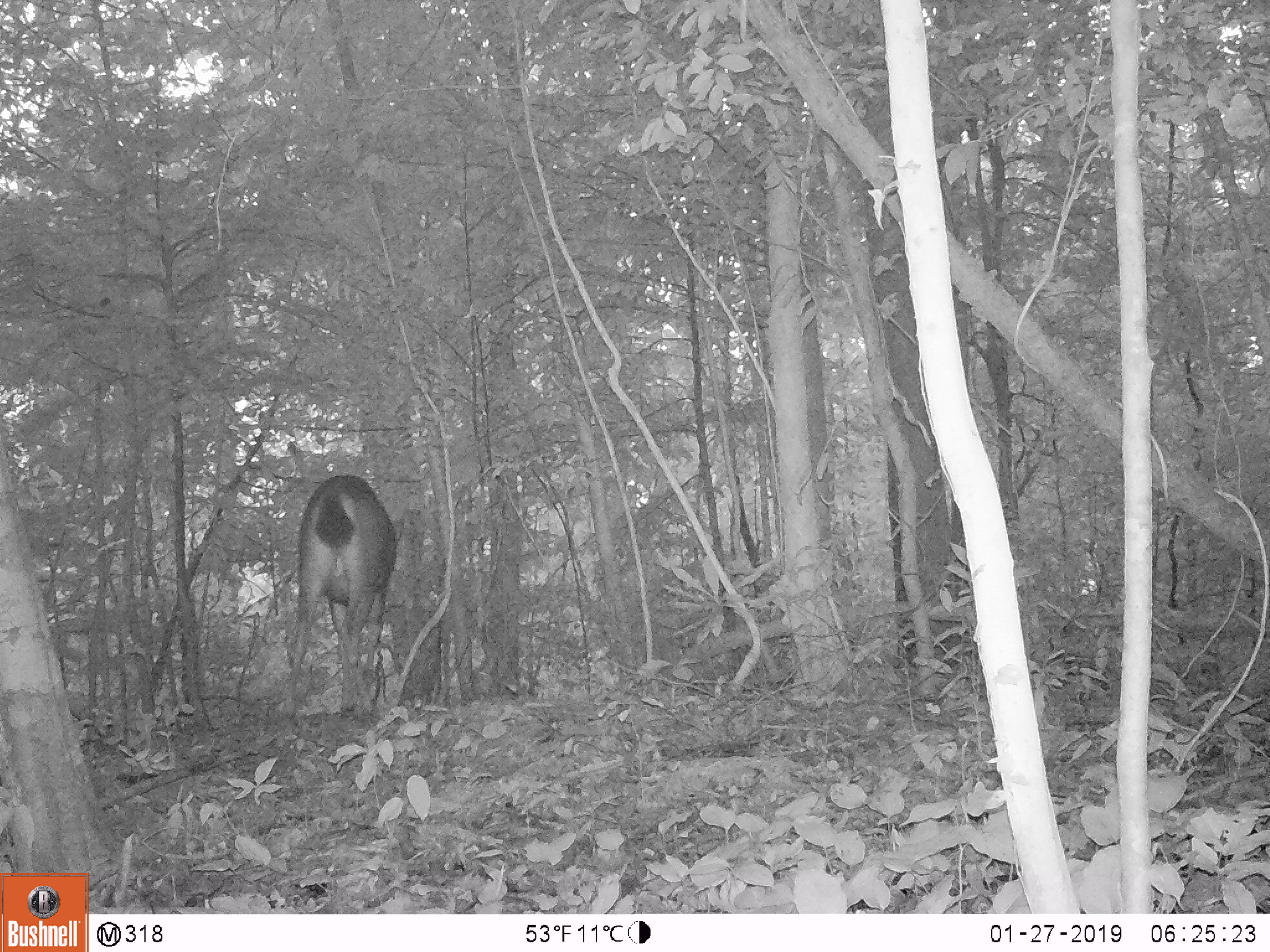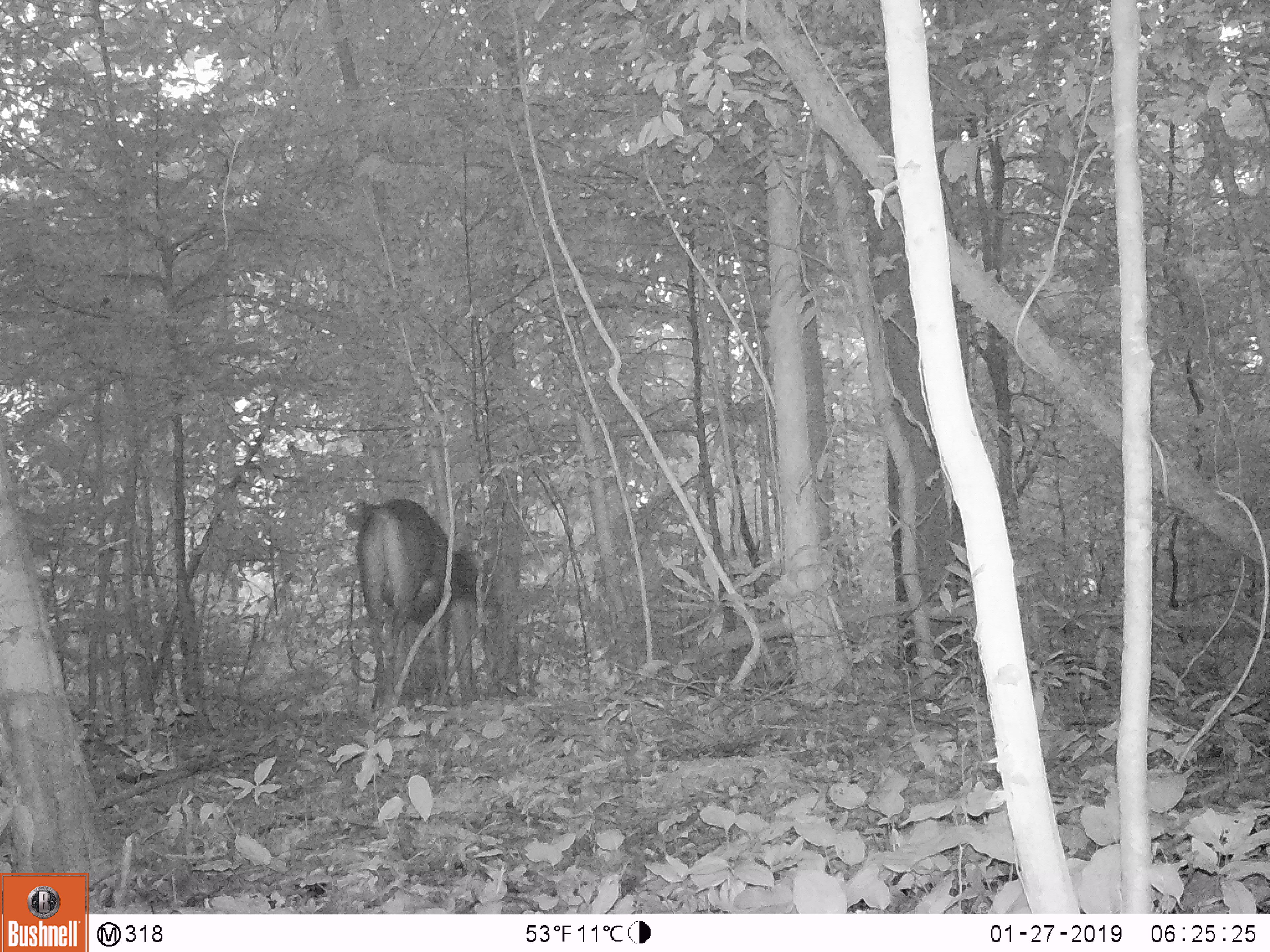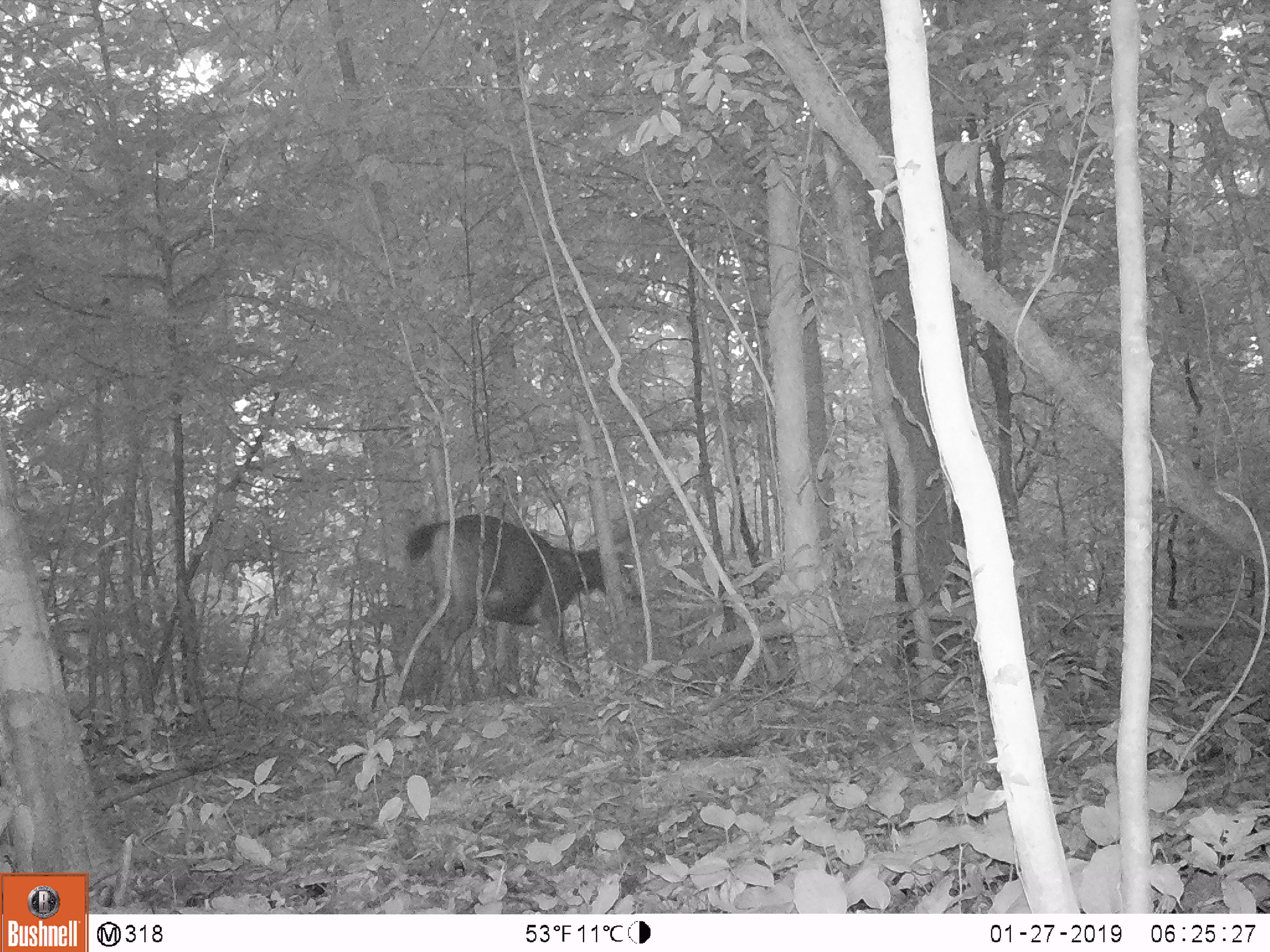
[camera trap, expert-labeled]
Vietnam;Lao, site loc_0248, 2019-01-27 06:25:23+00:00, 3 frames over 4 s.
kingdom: Animalia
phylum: Chordata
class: Mammalia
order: Artiodactyla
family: Cervidae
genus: Rusa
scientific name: Rusa unicolor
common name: sambar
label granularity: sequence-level